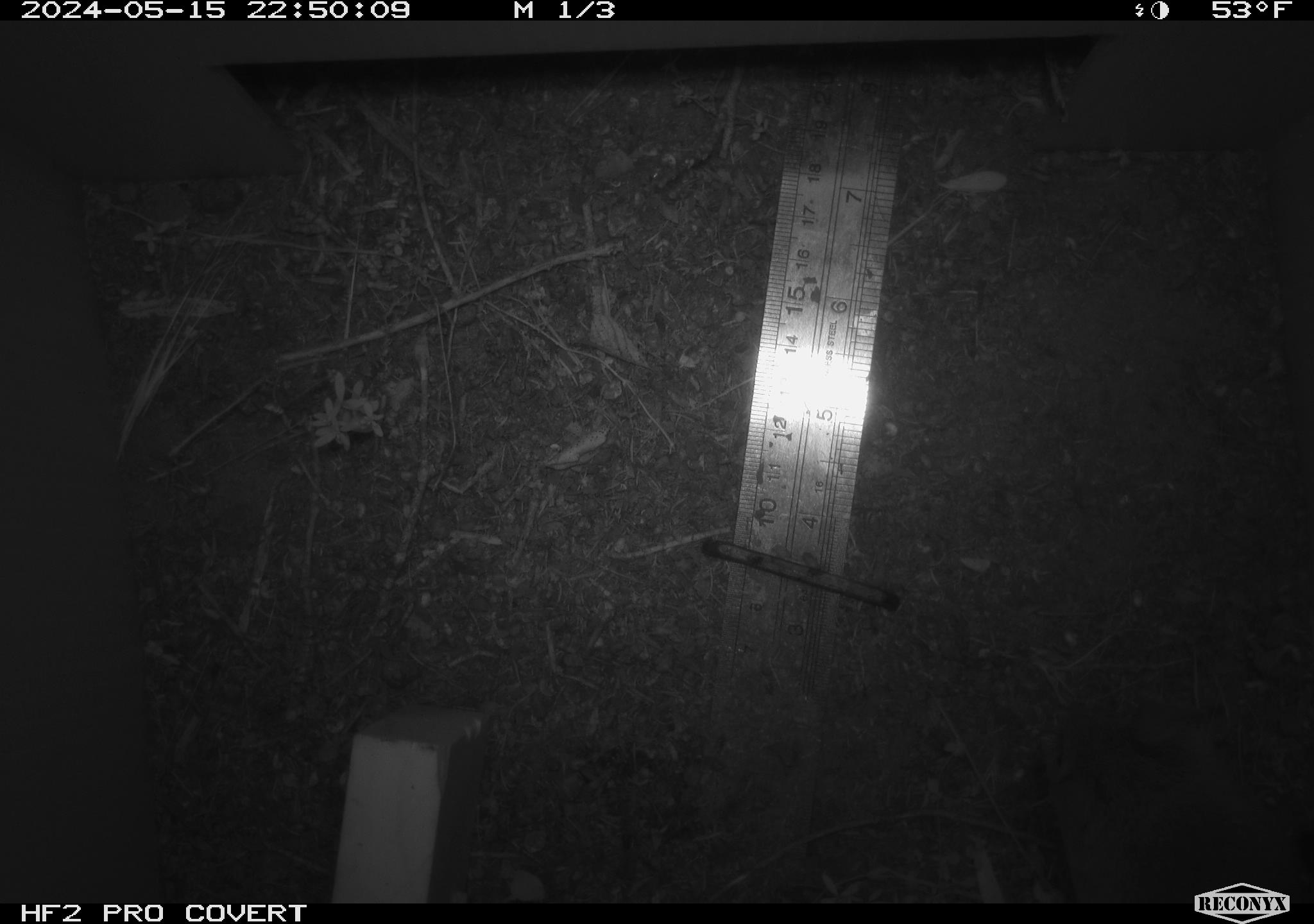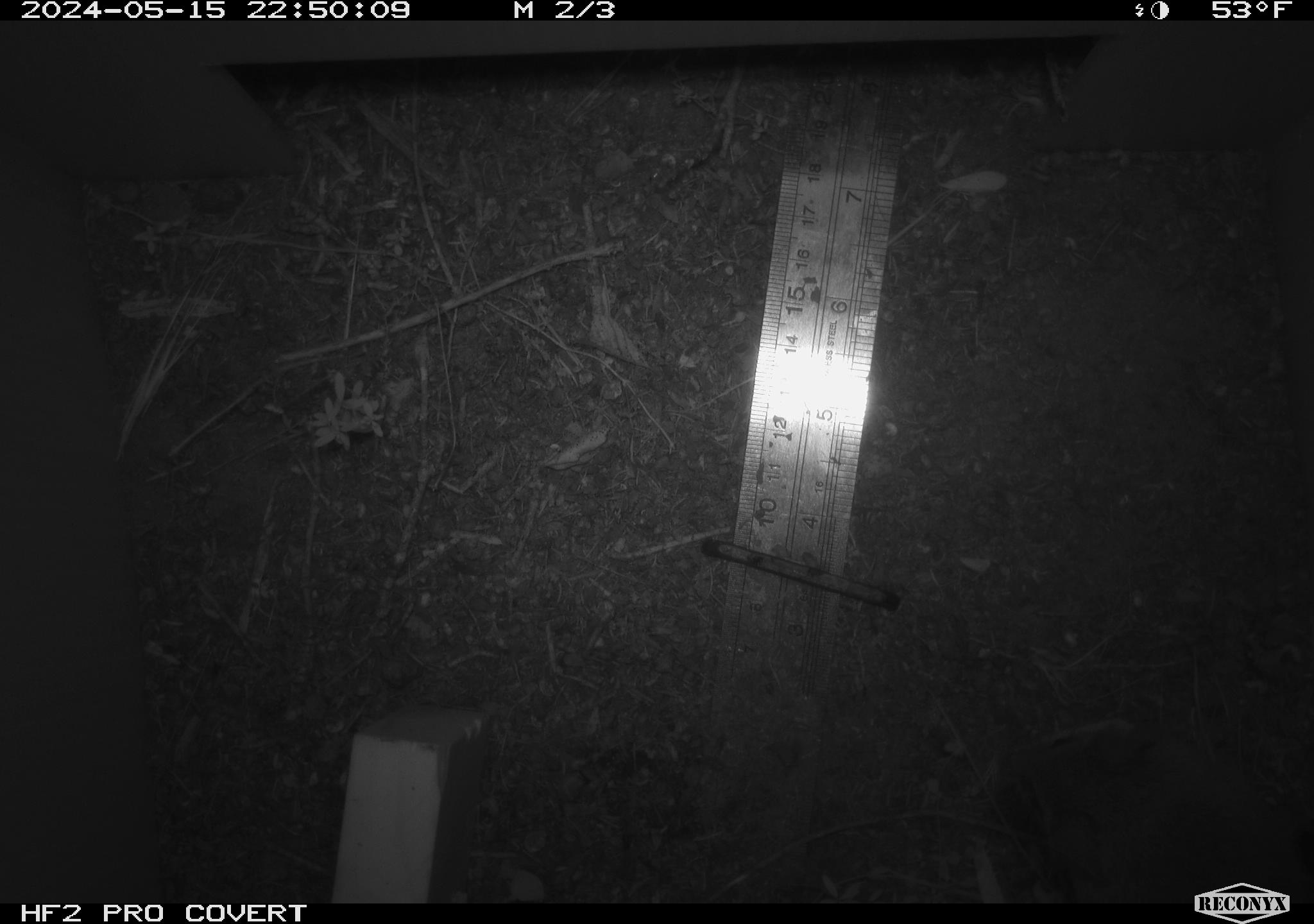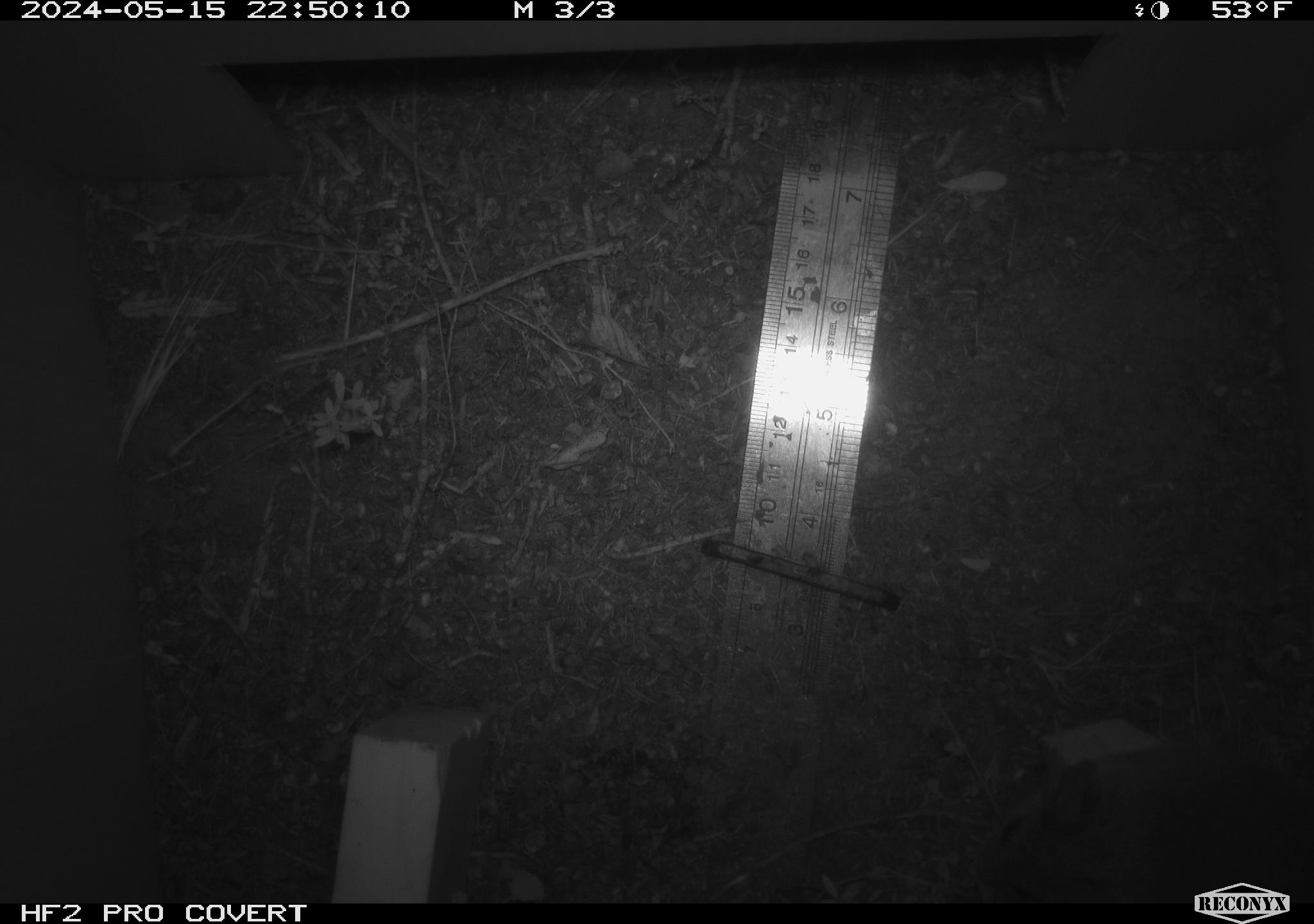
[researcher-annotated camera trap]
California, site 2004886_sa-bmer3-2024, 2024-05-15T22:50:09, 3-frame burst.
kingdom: Animalia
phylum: Chordata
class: Mammalia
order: Rodentia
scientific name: Rodentia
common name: mouse species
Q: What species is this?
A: Mouse species (Rodentia).